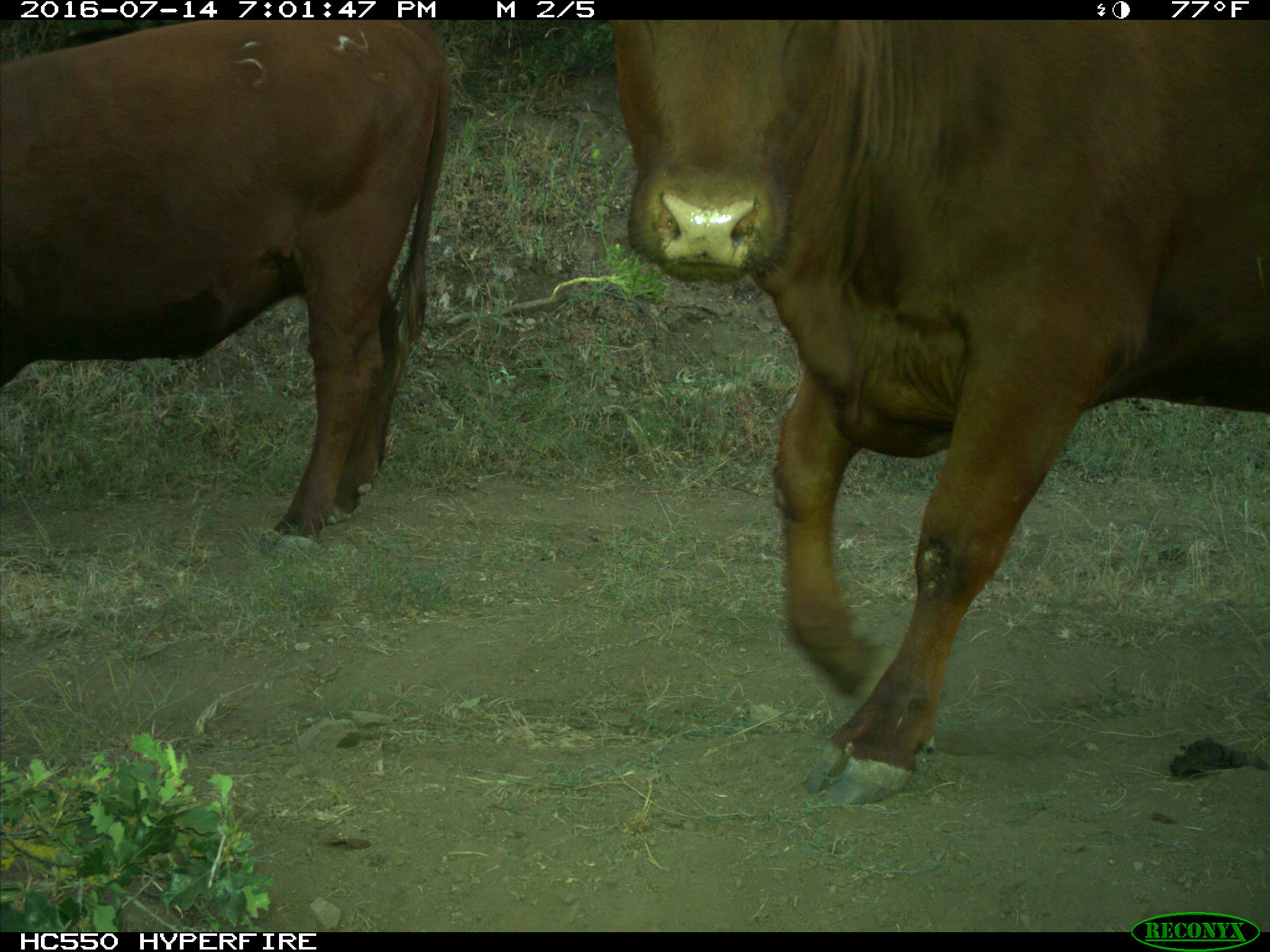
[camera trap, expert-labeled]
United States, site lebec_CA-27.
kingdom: Animalia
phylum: Chordata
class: Mammalia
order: Artiodactyla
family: Bovidae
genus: Bos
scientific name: Bos taurus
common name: domestic cow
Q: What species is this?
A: Bos taurus (domestic cow).